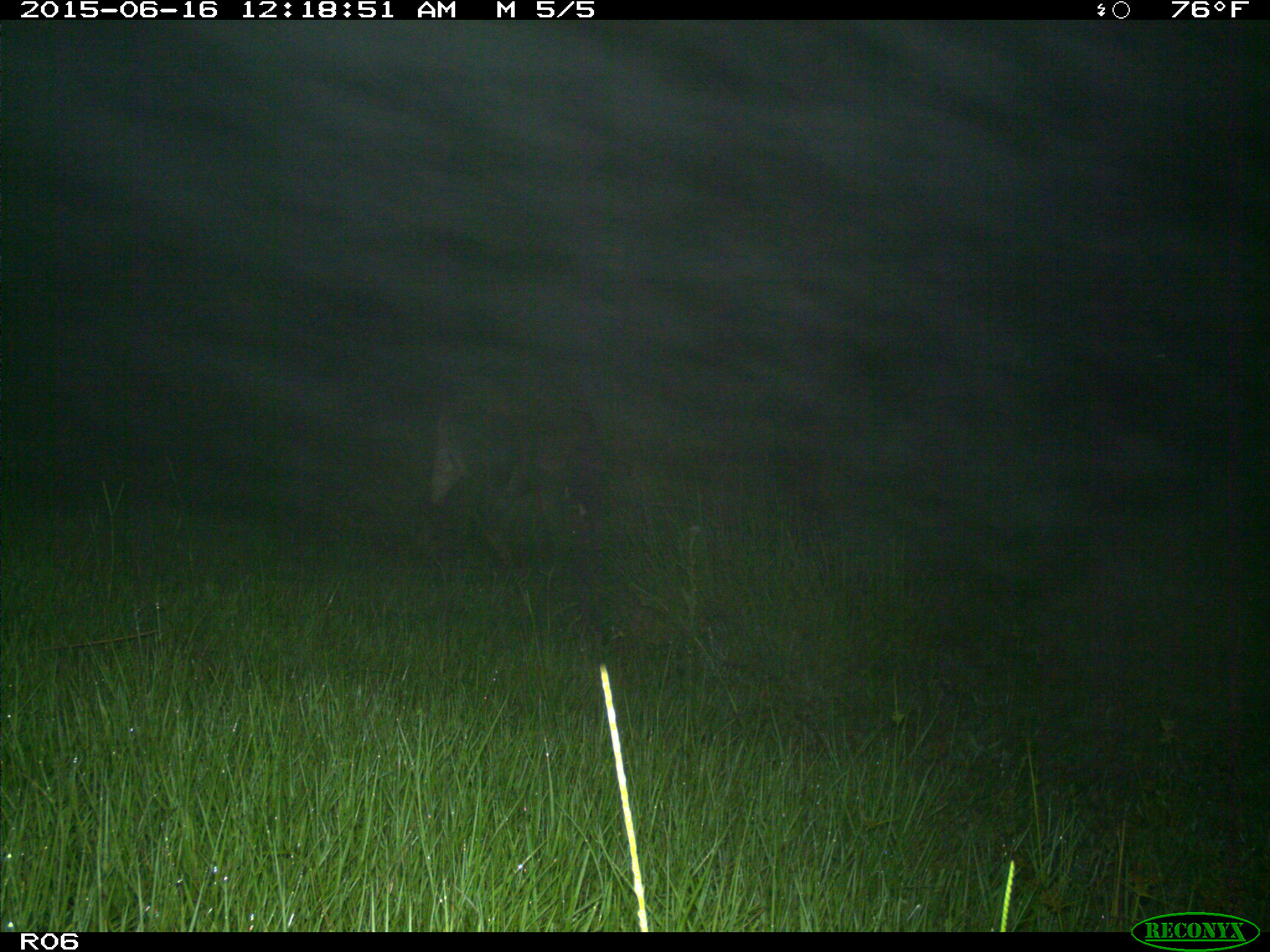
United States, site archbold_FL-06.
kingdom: Animalia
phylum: Chordata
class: Mammalia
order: Artiodactyla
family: Bovidae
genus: Bos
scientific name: Bos taurus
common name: domestic cow